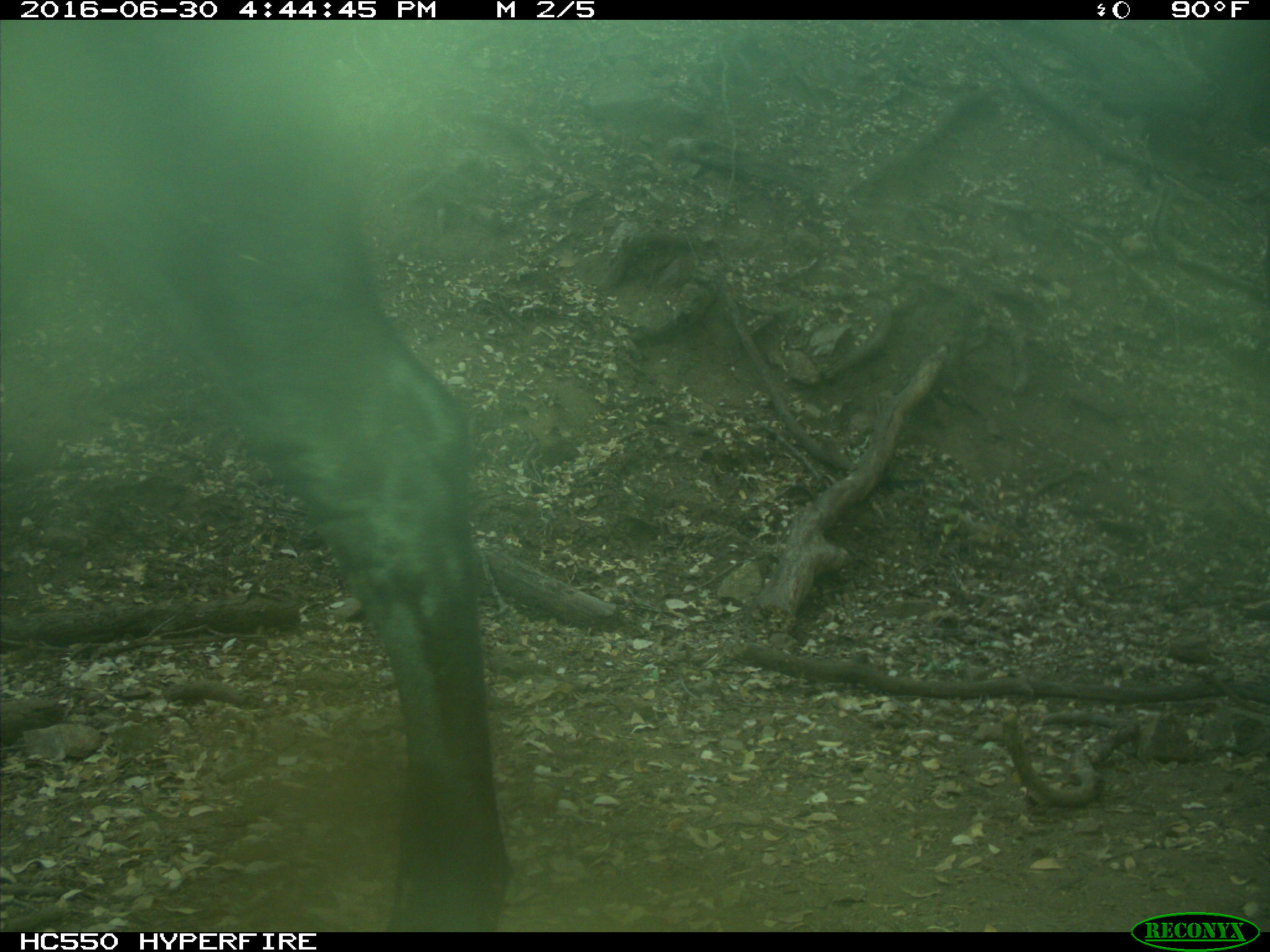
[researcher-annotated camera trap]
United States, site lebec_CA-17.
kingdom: Animalia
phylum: Chordata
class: Mammalia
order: Artiodactyla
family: Bovidae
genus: Bos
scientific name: Bos taurus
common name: domestic cow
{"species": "Bos taurus (domestic cow)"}